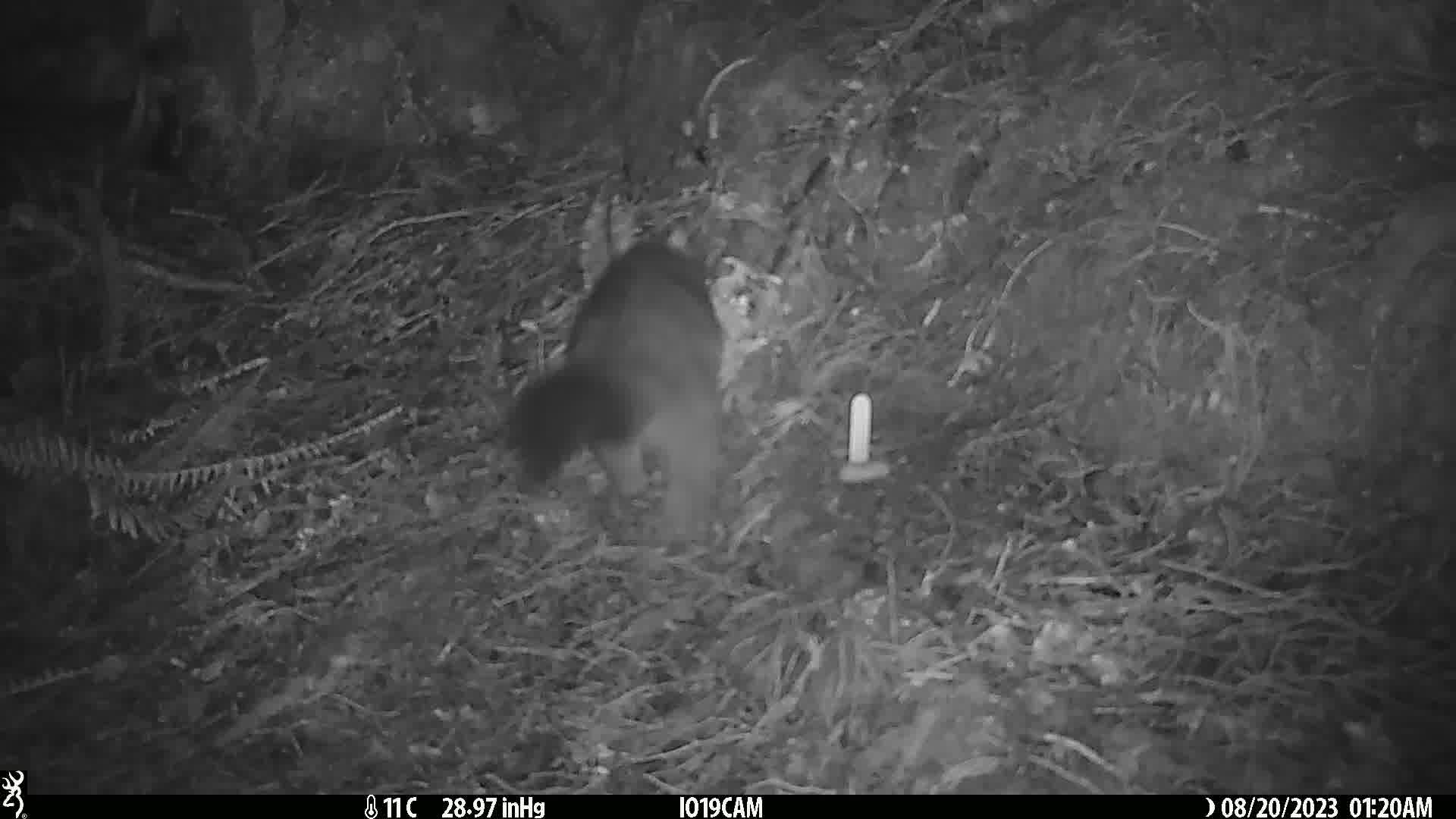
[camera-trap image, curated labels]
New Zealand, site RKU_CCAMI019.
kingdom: Animalia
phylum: Chordata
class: Mammalia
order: Diprotodontia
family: Phalangeridae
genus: Trichosurus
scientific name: Trichosurus vulpecula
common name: common brushtail possum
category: possum